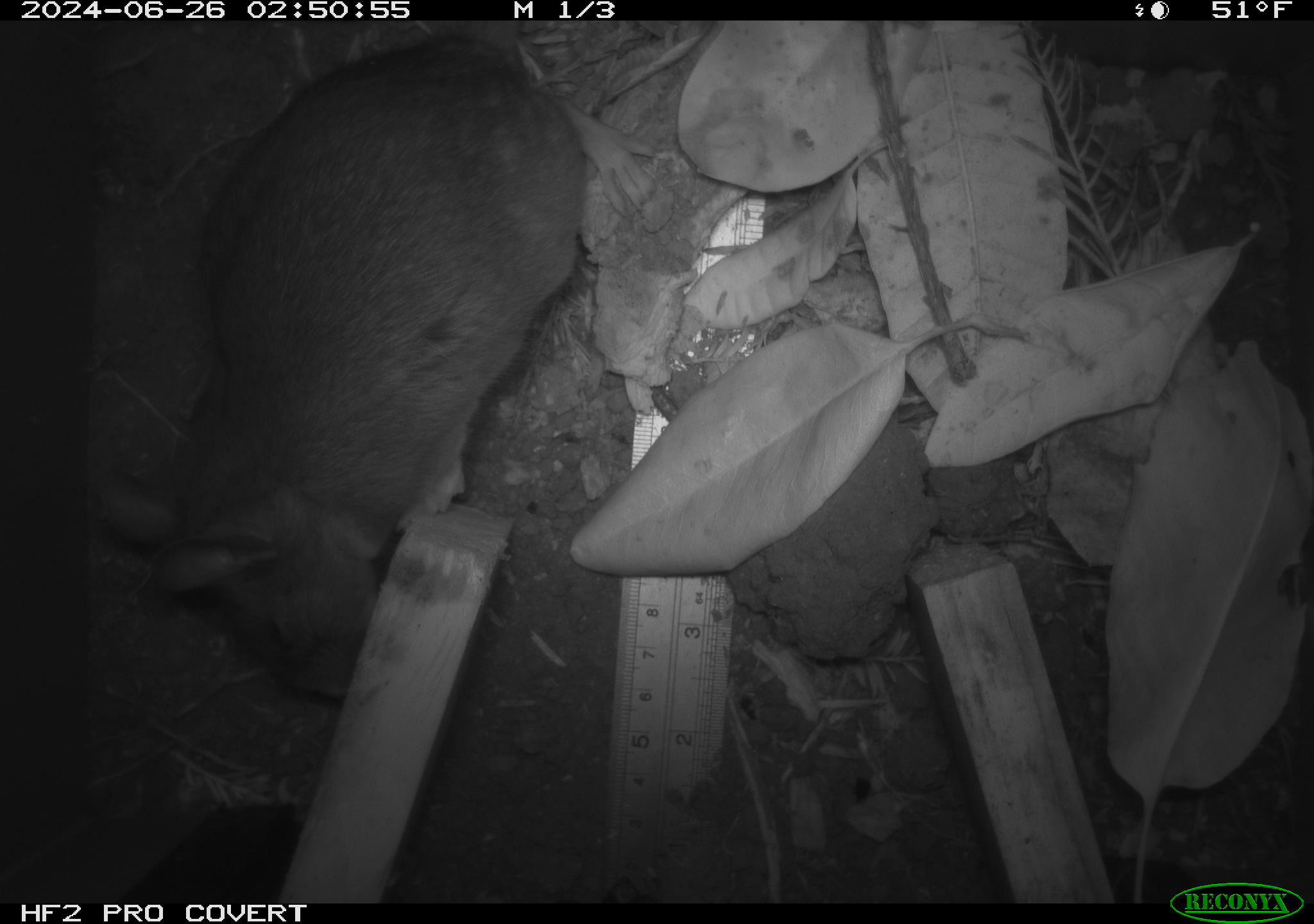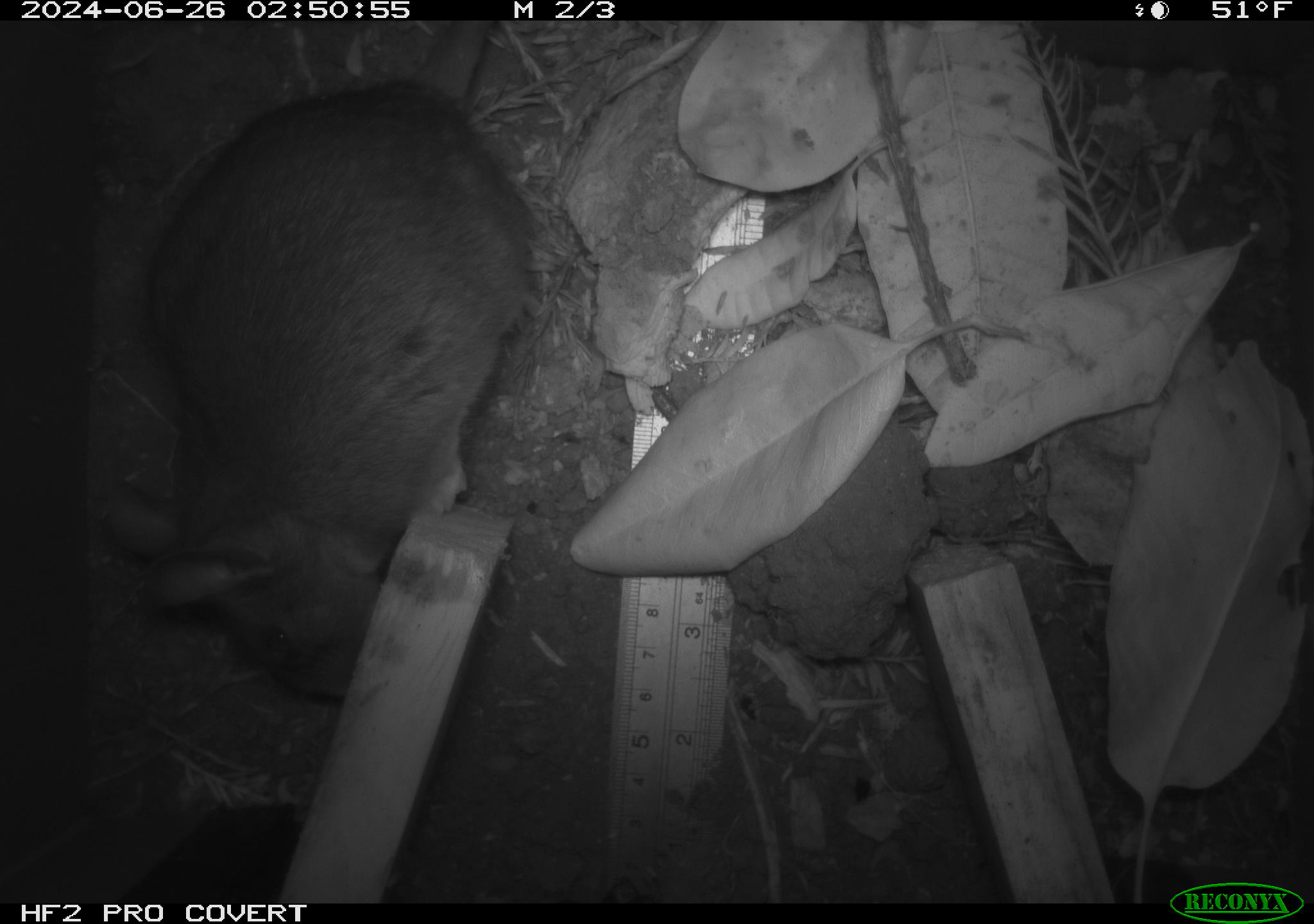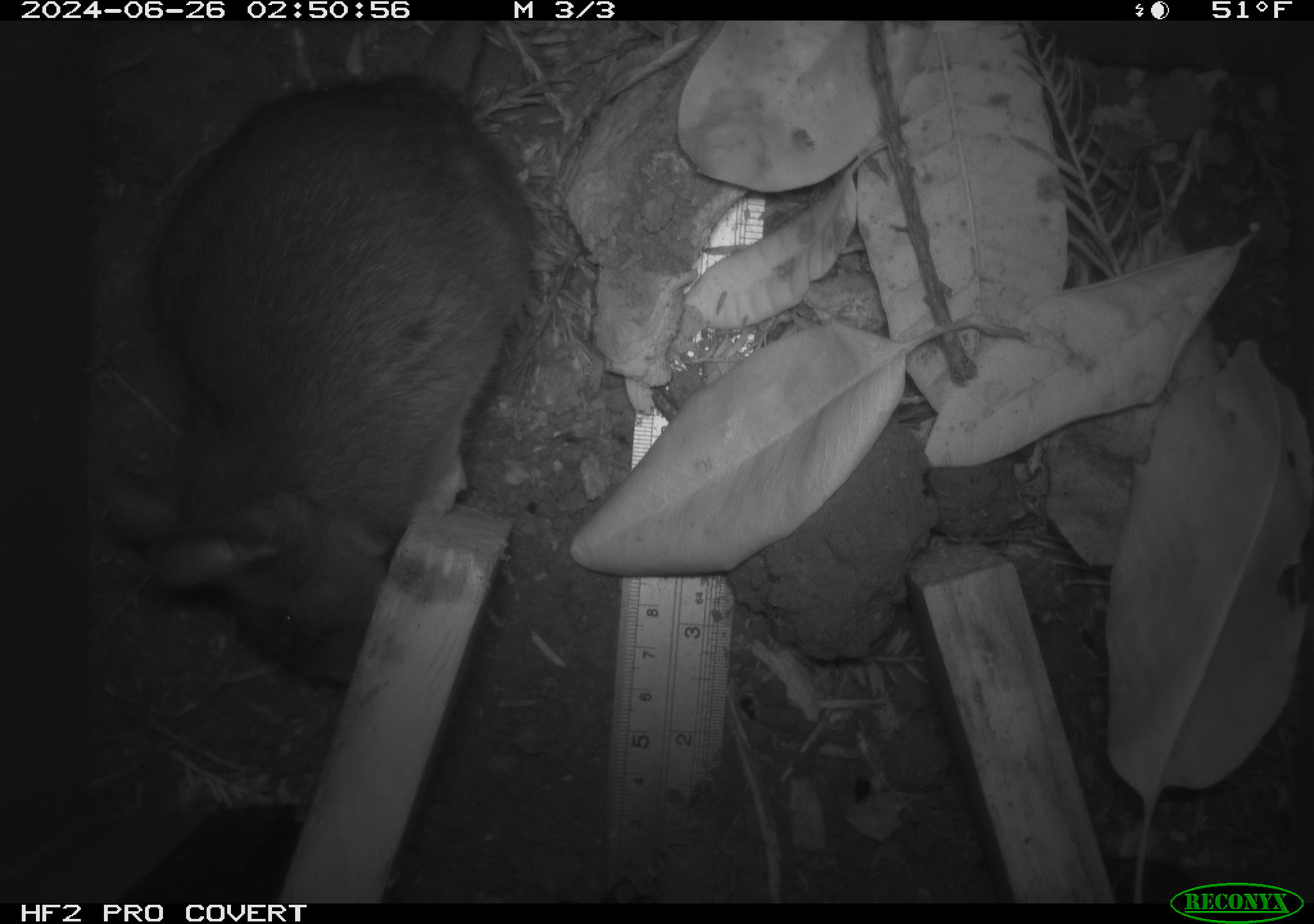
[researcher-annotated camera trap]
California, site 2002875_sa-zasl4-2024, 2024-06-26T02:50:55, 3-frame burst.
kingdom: Animalia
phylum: Chordata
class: Mammalia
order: Rodentia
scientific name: Rodentia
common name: rodent